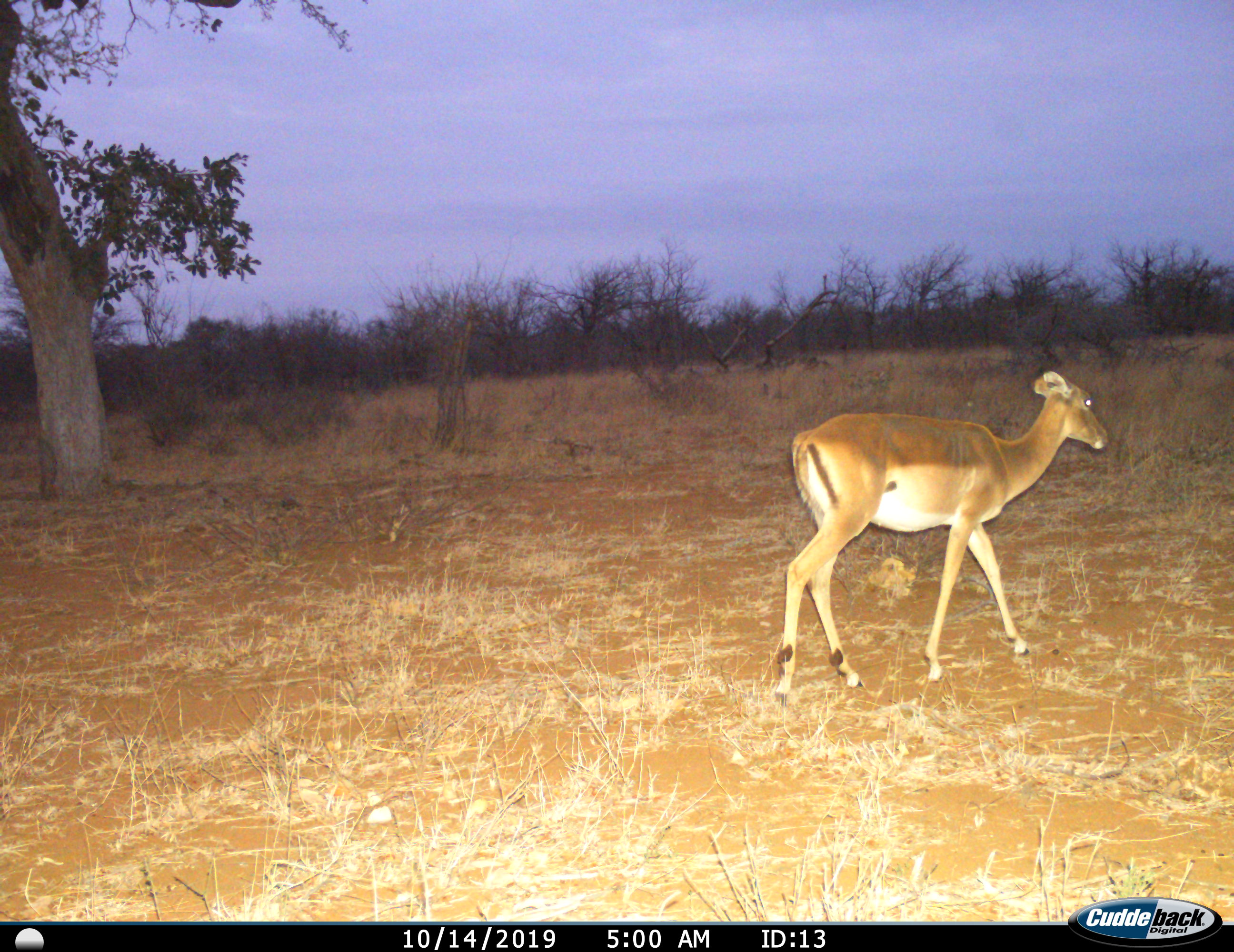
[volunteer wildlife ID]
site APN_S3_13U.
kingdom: Animalia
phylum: Chordata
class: Mammalia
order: Artiodactyla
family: Bovidae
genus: Aepyceros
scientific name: Aepyceros melampus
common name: impala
Impala (Aepyceros melampus), count 1. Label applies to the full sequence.